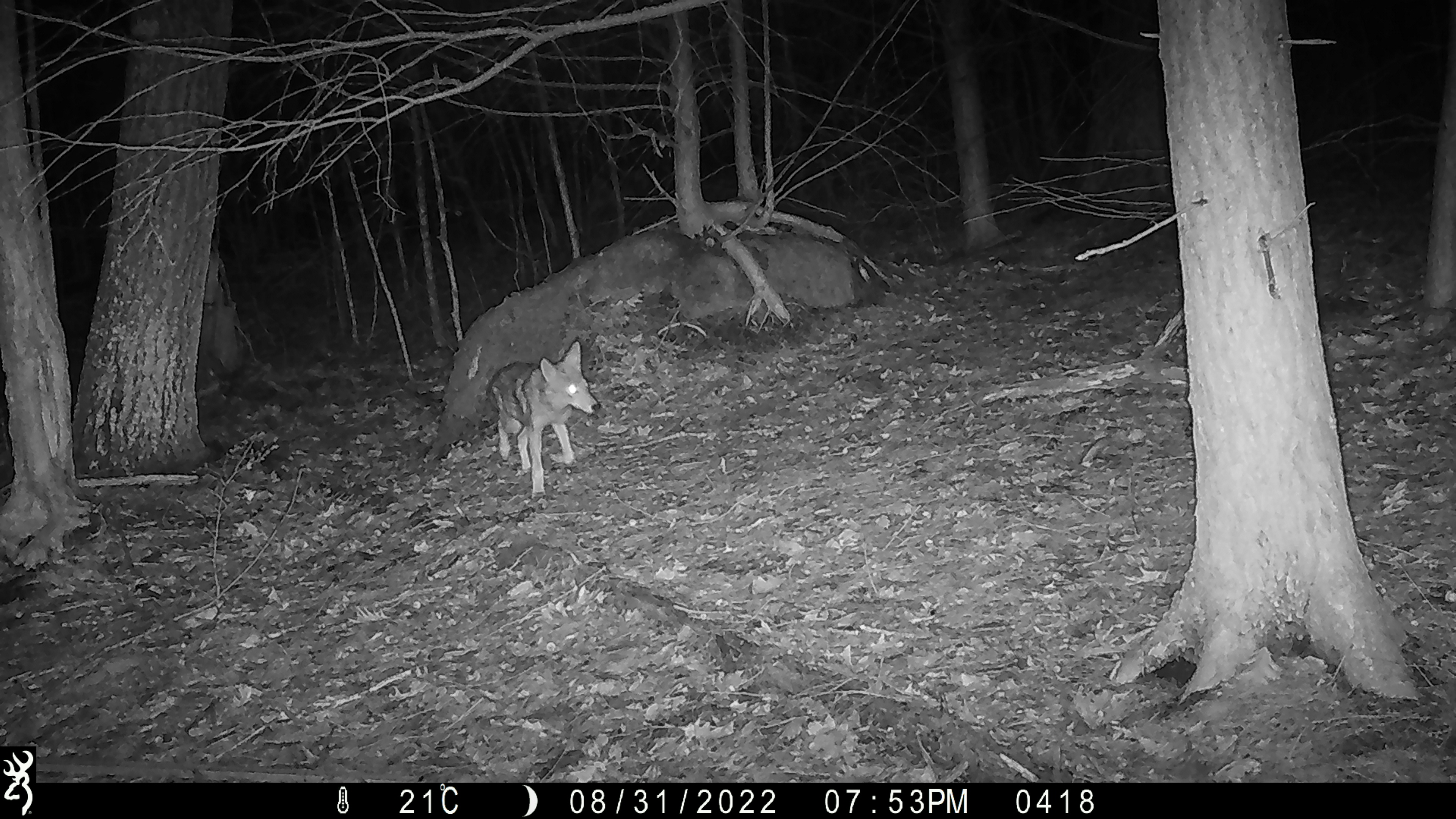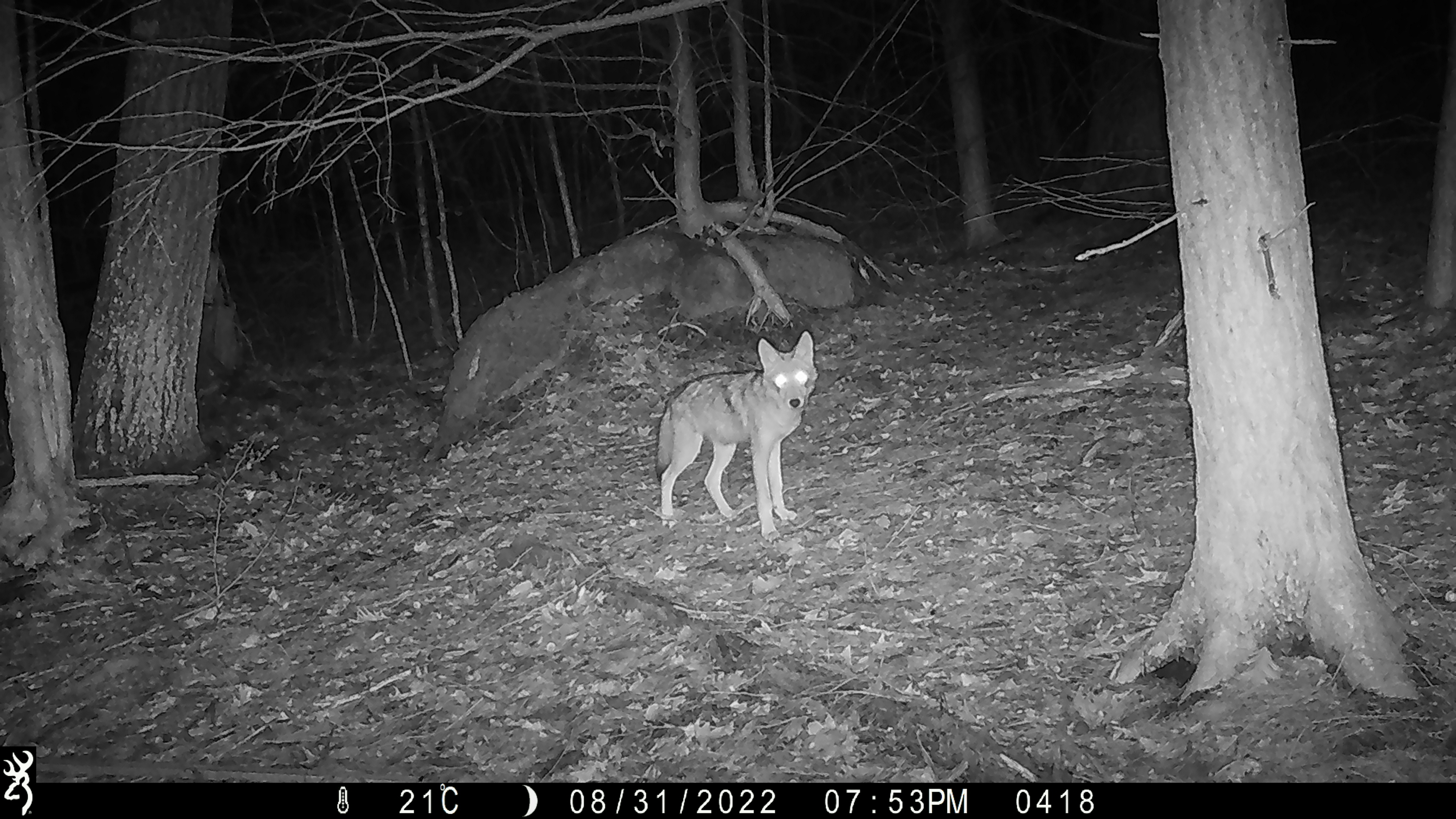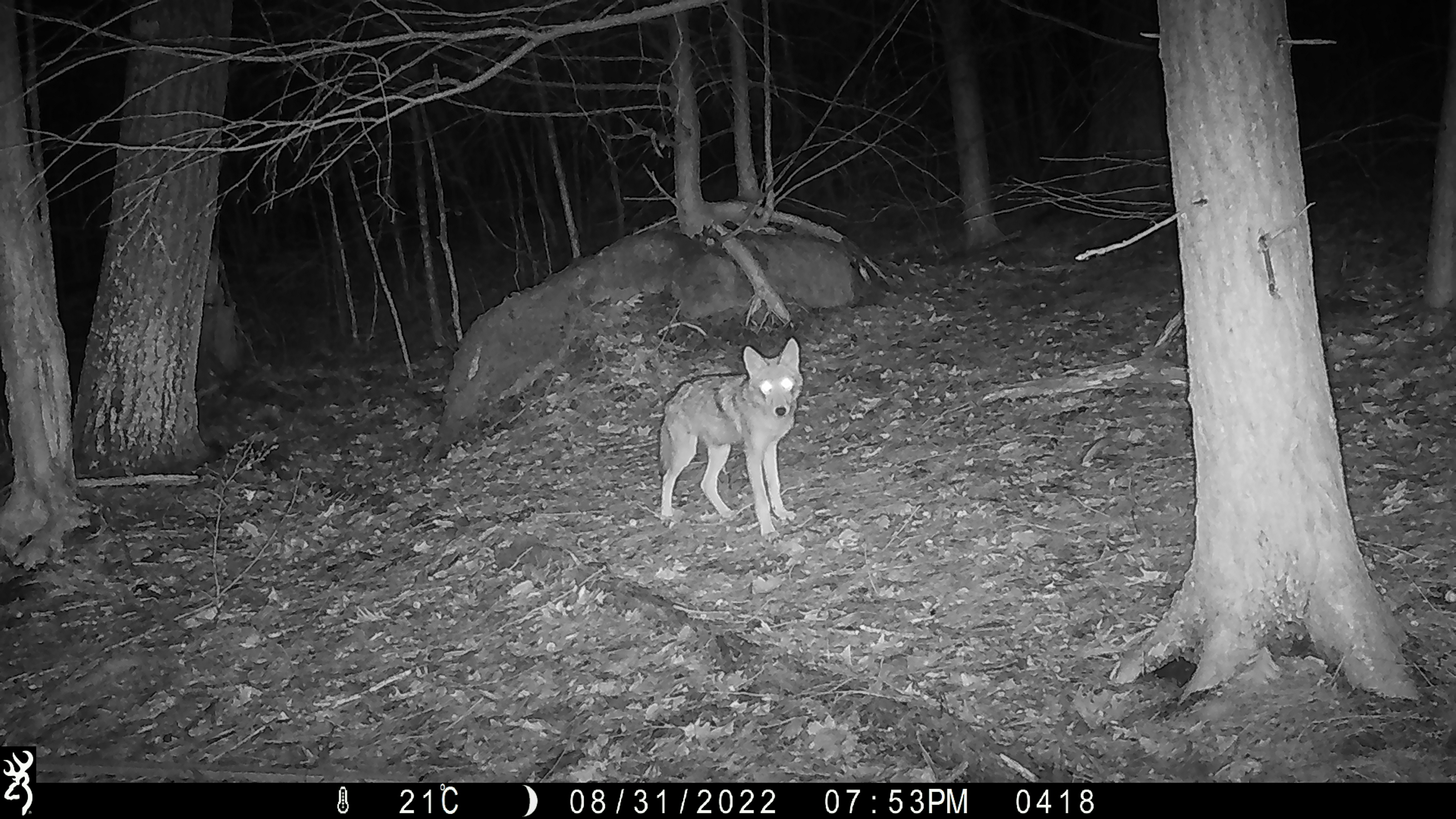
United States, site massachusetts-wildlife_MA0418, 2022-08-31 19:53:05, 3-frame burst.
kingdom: Animalia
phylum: Chordata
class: Mammalia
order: Carnivora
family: Canidae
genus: Canis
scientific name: Canis latrans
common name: coyote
Coyote (Canis latrans).